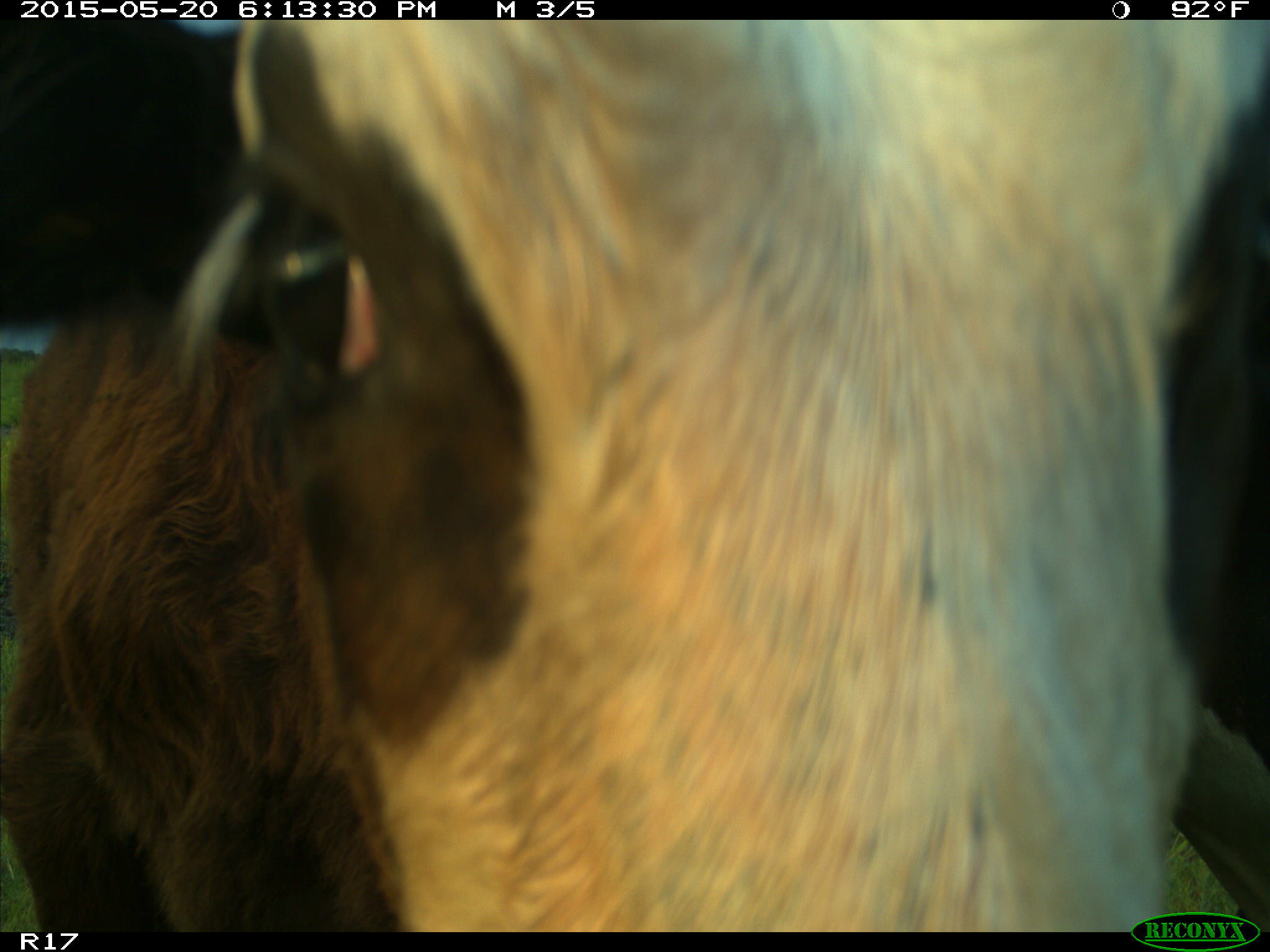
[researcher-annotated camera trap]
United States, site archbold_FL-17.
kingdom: Animalia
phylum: Chordata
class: Mammalia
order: Artiodactyla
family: Bovidae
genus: Bos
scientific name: Bos taurus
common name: domestic cow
Bos taurus (domestic cow).